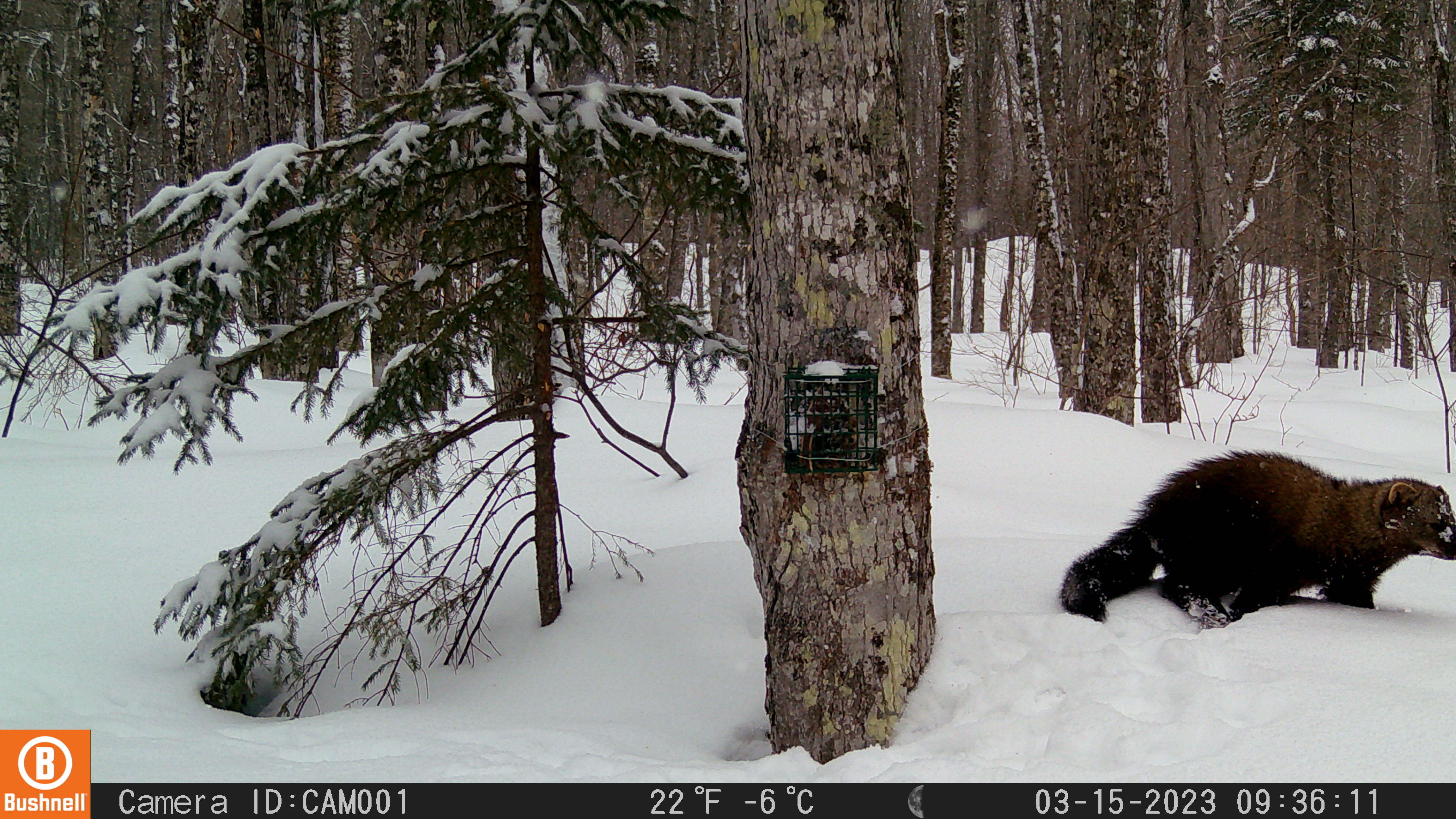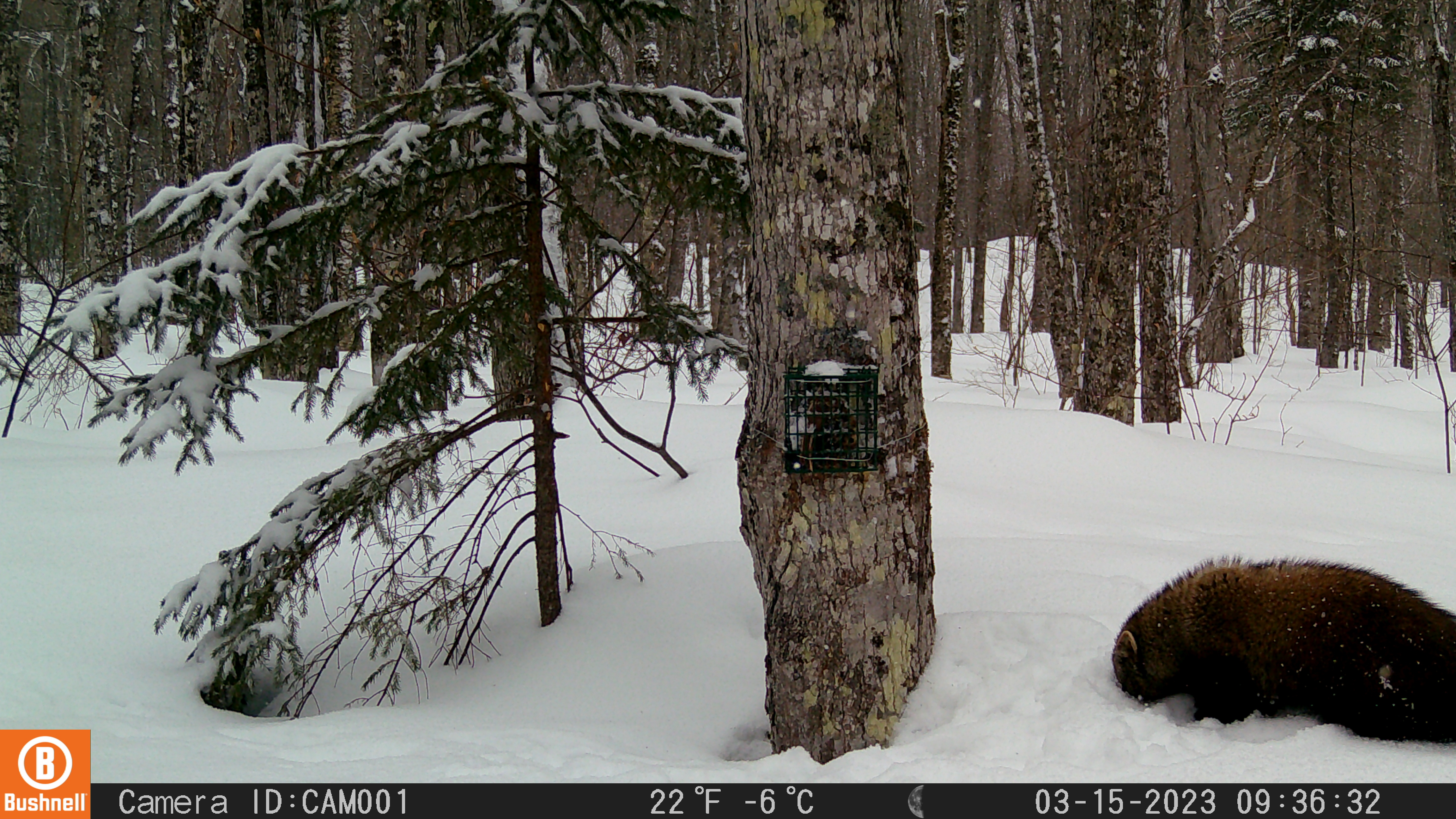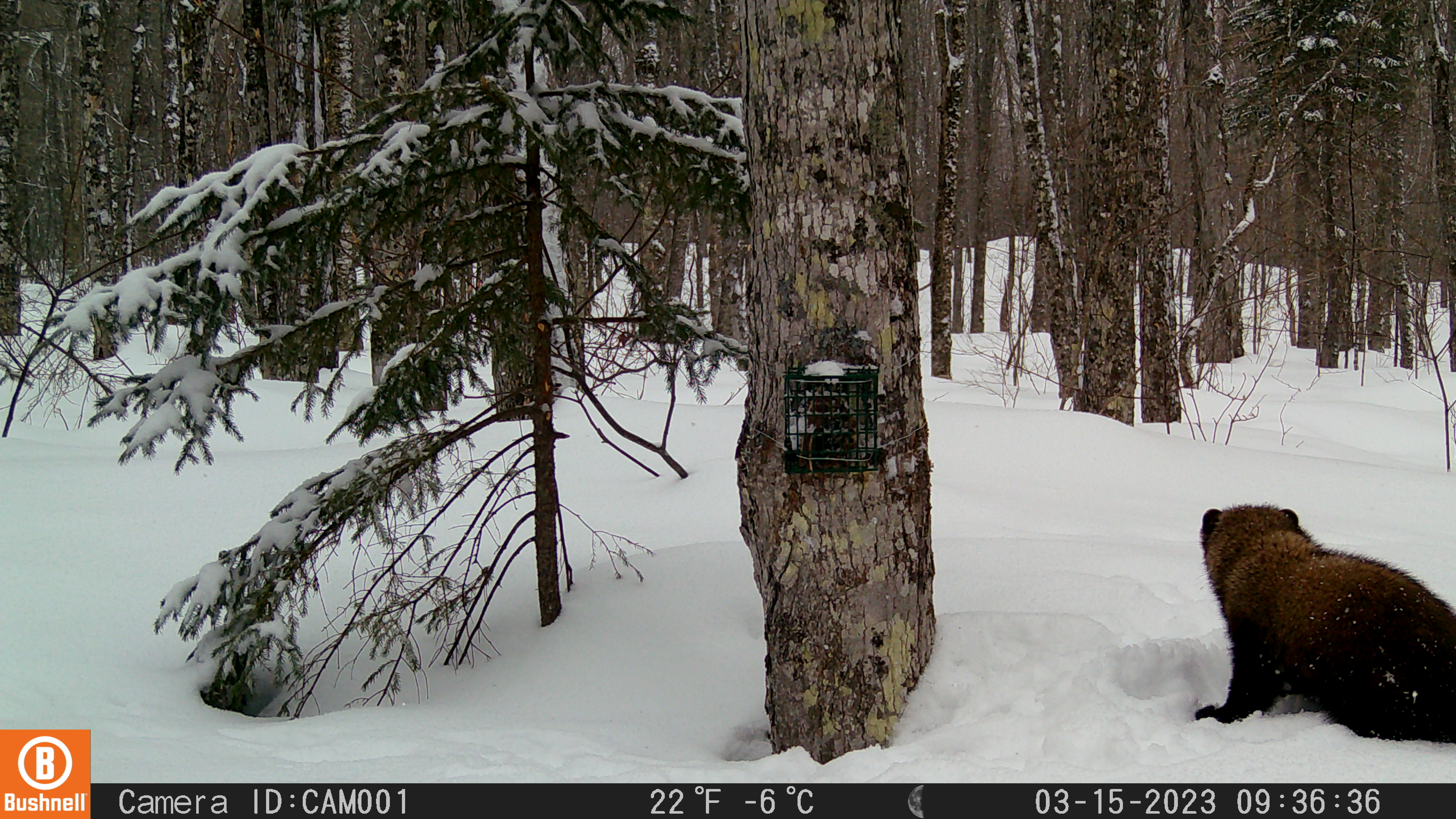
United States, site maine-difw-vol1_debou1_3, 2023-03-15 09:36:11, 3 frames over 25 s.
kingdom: Animalia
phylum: Chordata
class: Mammalia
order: Carnivora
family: Mustelidae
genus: Pekania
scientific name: Pekania pennanti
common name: fisher